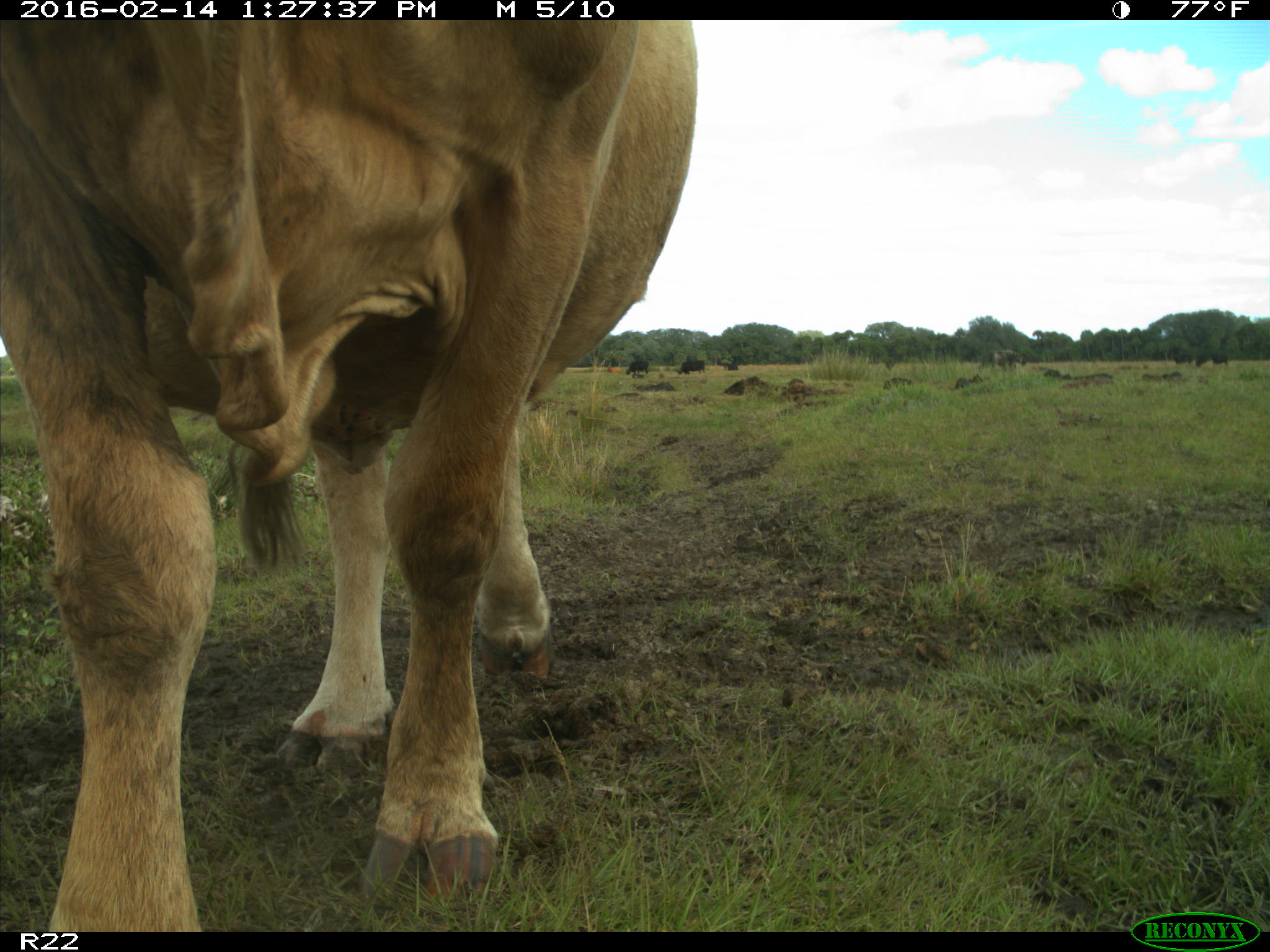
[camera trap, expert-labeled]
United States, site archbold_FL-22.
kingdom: Animalia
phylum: Chordata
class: Mammalia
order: Artiodactyla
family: Bovidae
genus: Bos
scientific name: Bos taurus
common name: domestic cow